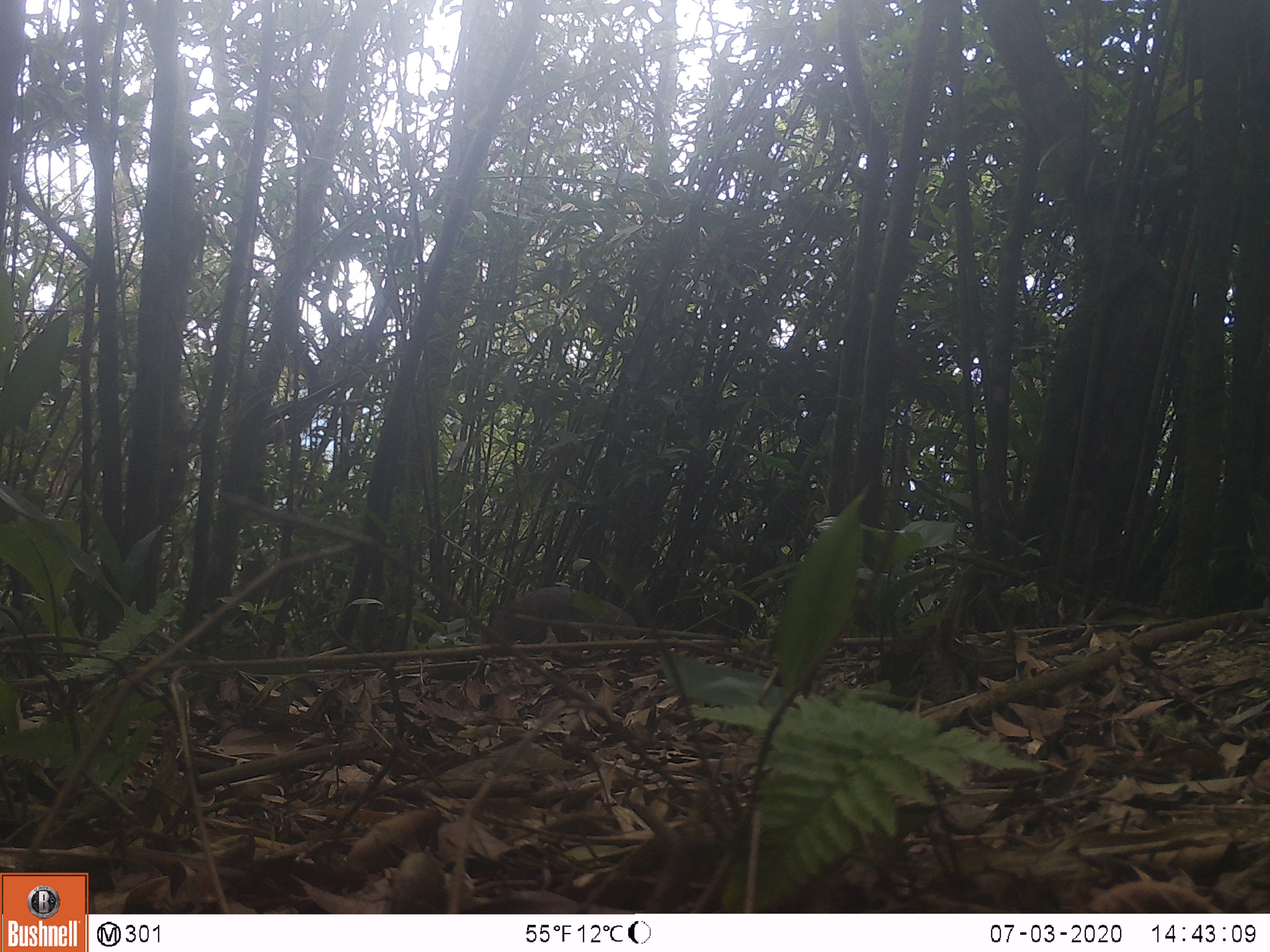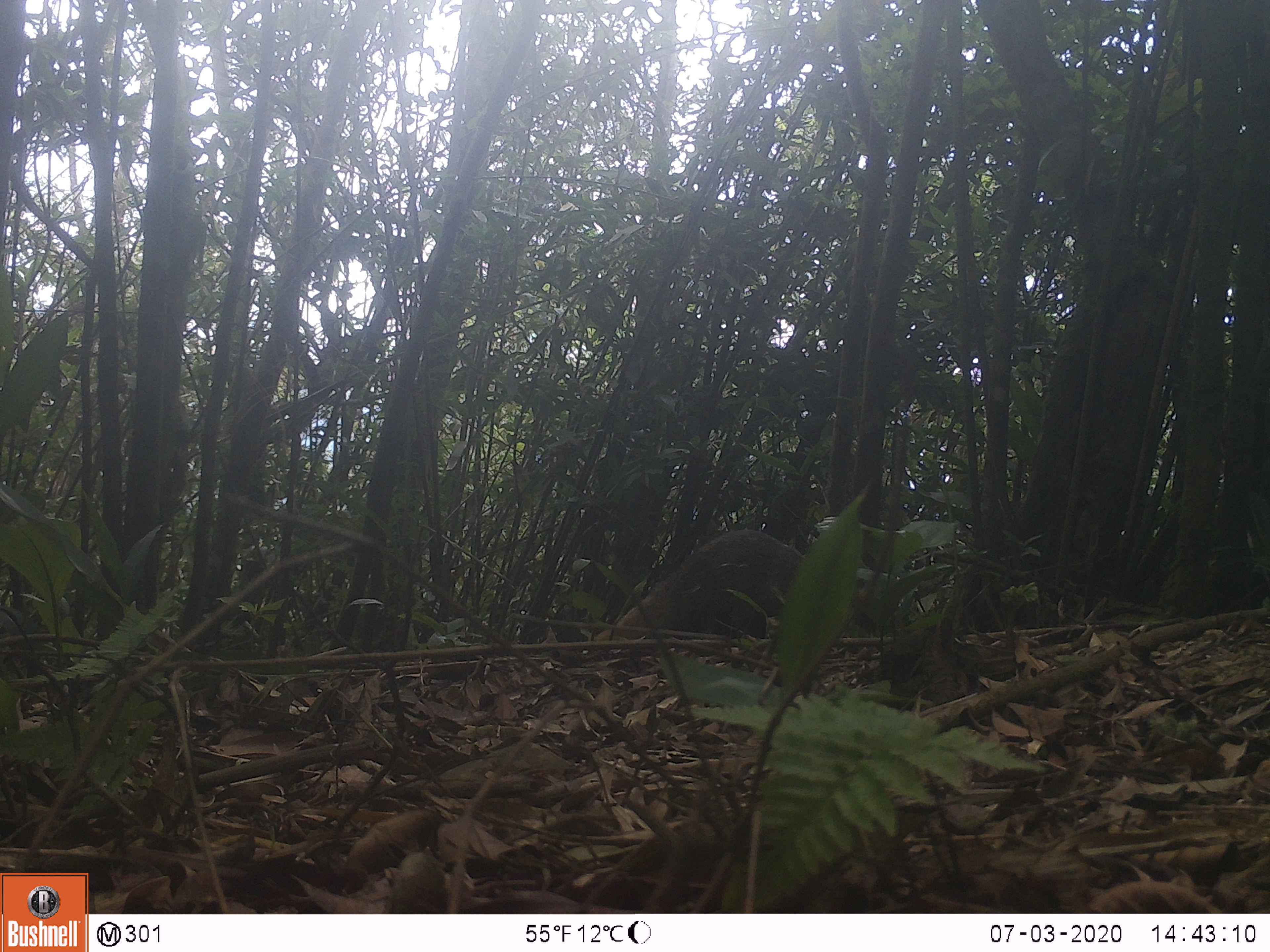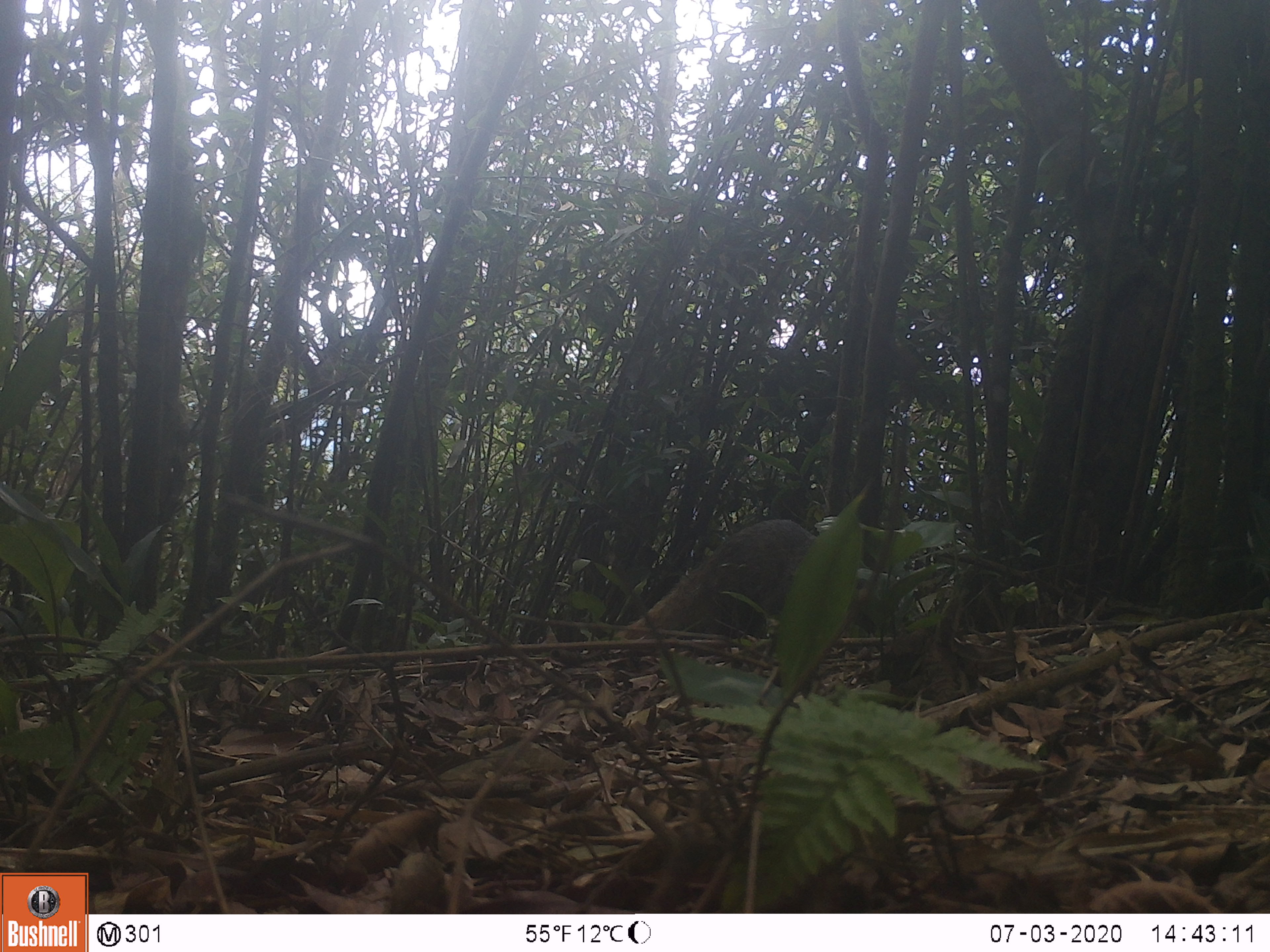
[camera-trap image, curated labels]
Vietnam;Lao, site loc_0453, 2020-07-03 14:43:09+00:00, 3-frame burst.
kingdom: Animalia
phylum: Chordata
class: Mammalia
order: Carnivora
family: Herpestidae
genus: Urva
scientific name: Urva urva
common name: crab-eating mongoose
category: crab eating mongoose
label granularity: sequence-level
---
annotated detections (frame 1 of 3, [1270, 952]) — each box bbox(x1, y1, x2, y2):
crab eating mongoose: bbox(487, 586, 642, 644)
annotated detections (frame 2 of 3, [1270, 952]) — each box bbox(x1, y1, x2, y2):
crab eating mongoose: bbox(593, 529, 877, 640)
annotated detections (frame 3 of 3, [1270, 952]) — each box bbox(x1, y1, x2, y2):
crab eating mongoose: bbox(615, 518, 876, 639)